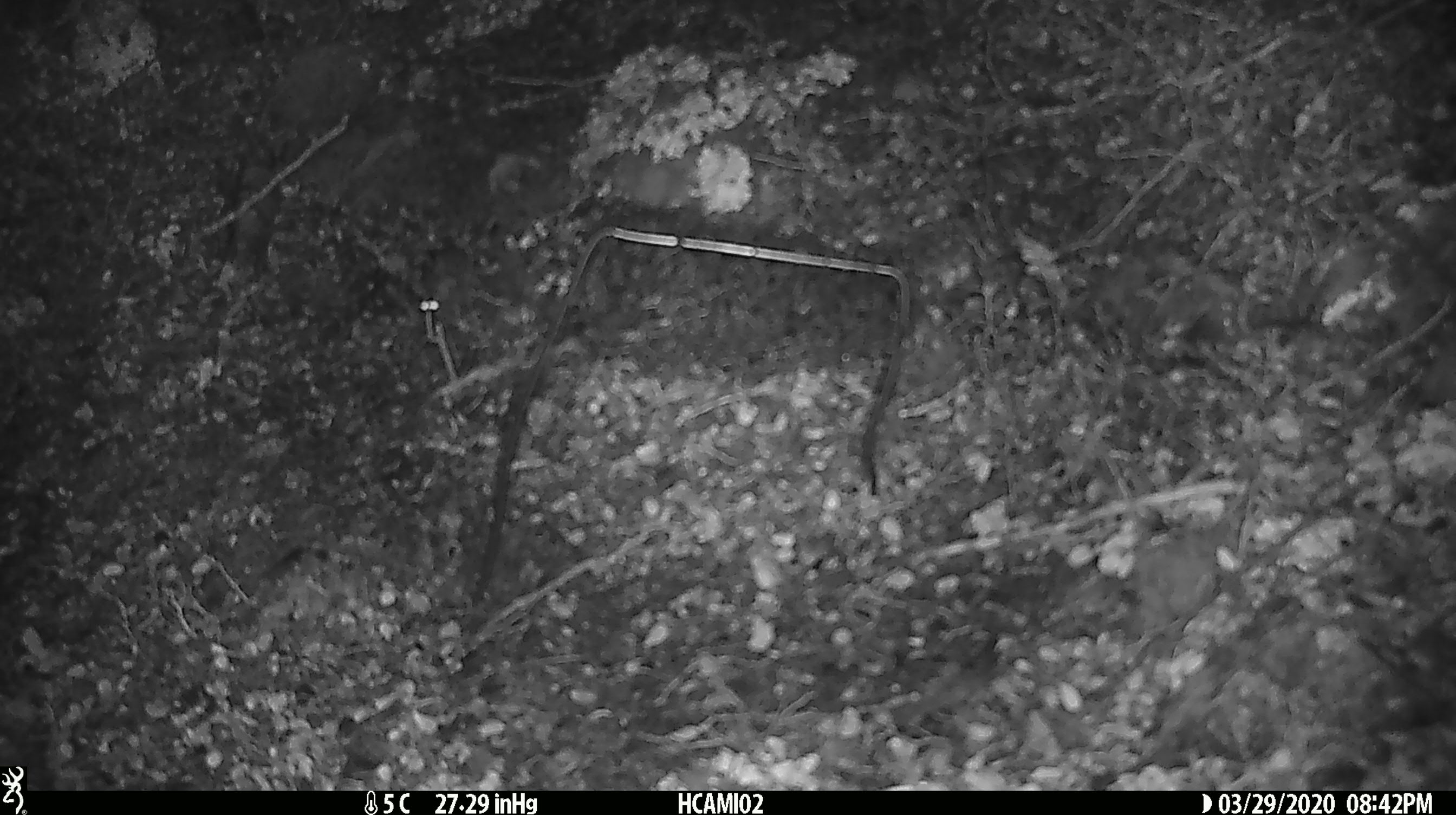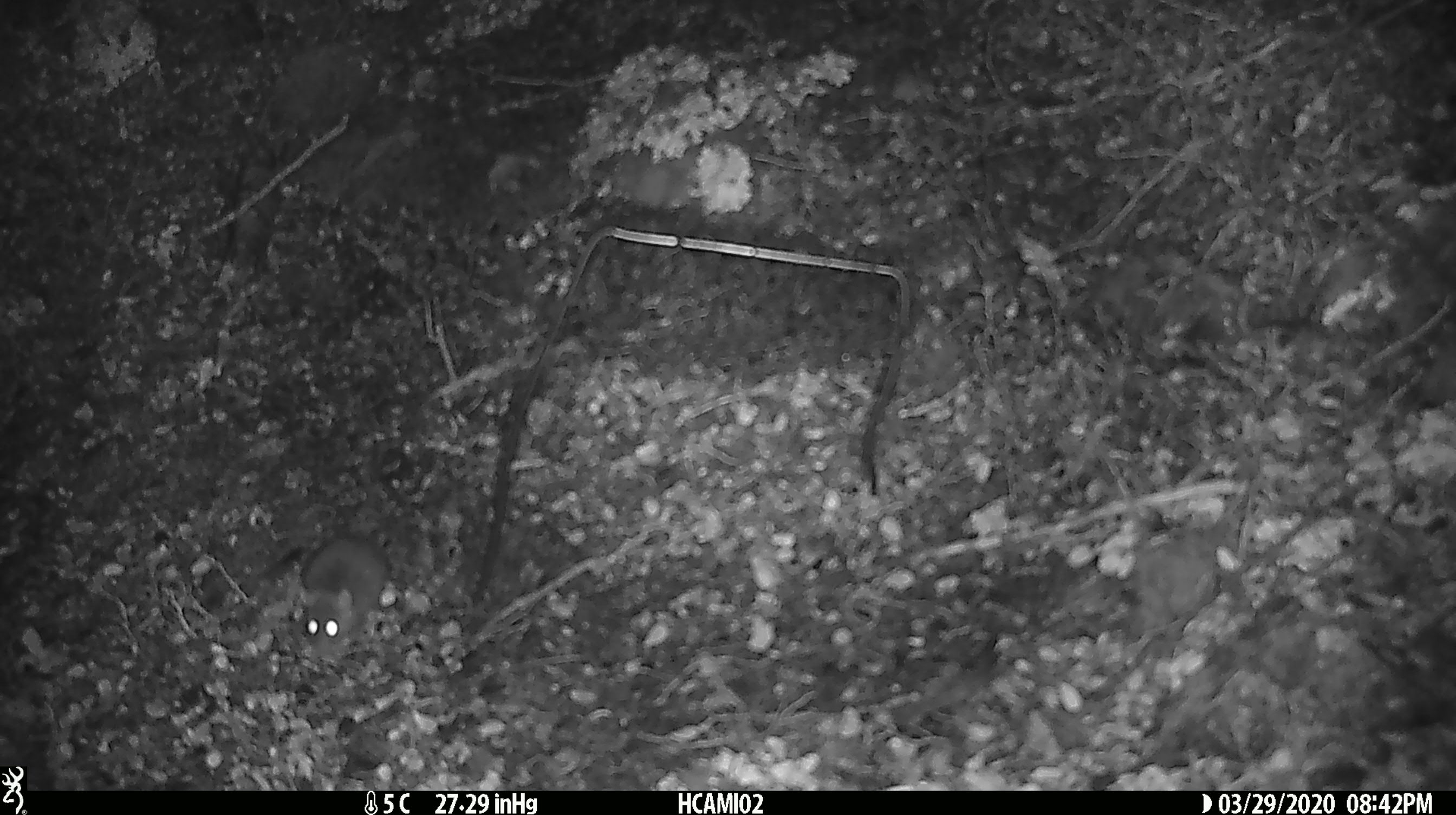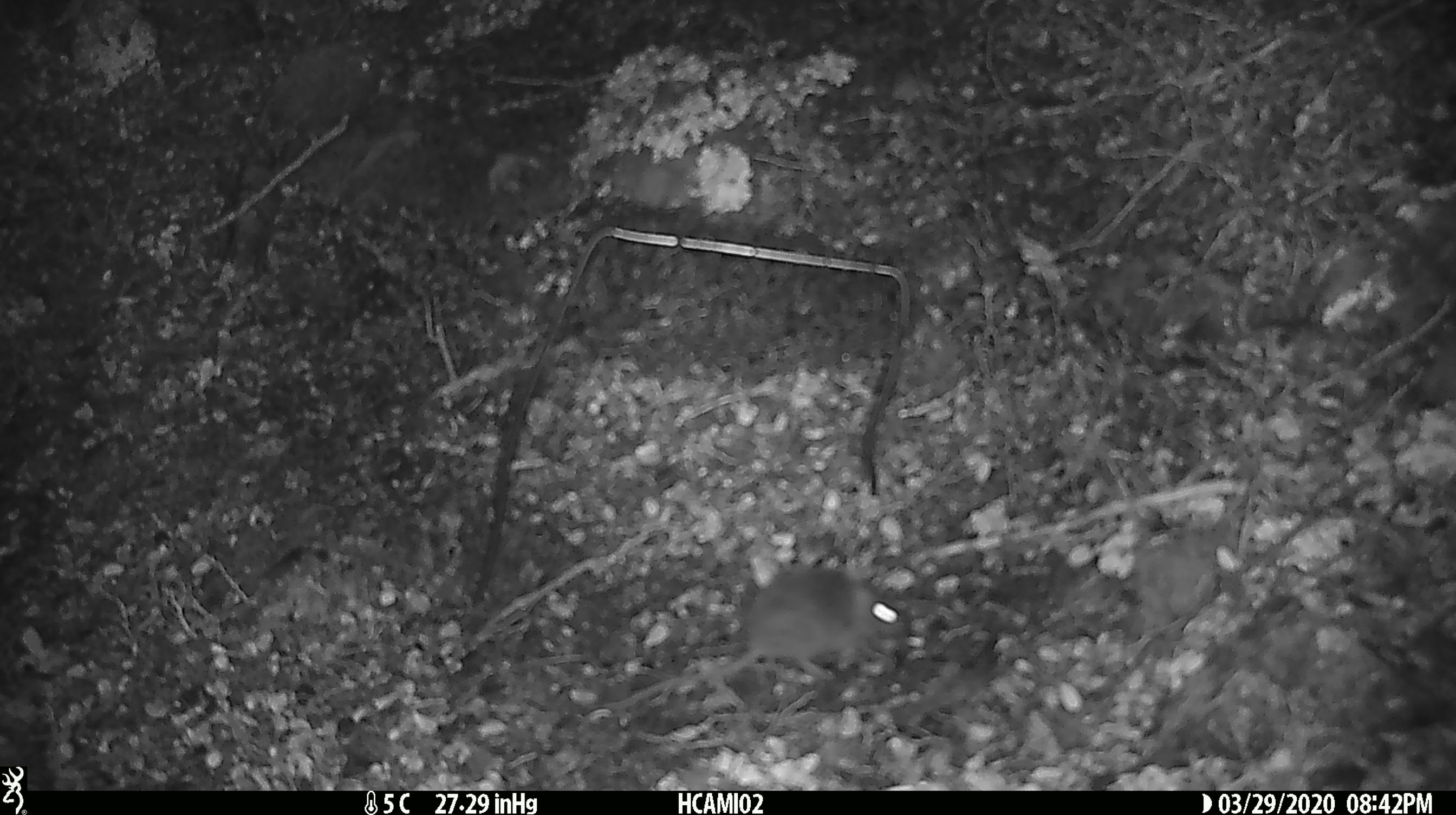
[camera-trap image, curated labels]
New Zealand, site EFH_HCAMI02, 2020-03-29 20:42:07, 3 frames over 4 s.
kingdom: Animalia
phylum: Chordata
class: Mammalia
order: Rodentia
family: Muridae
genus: Mus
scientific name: Mus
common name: mouse